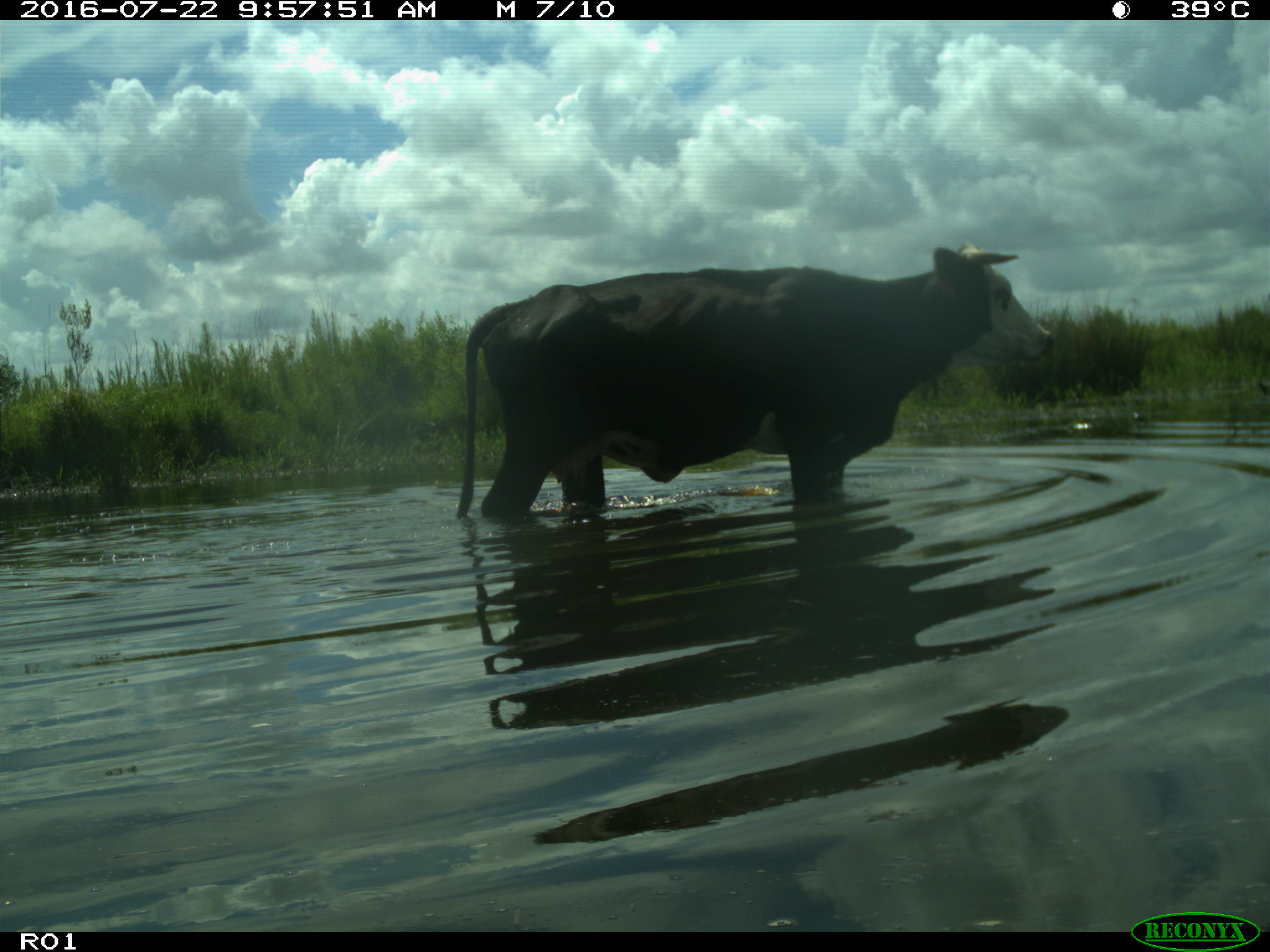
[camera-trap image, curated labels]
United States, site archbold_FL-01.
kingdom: Animalia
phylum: Chordata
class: Mammalia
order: Artiodactyla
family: Bovidae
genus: Bos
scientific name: Bos taurus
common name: domestic cow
Bos taurus (domestic cow).